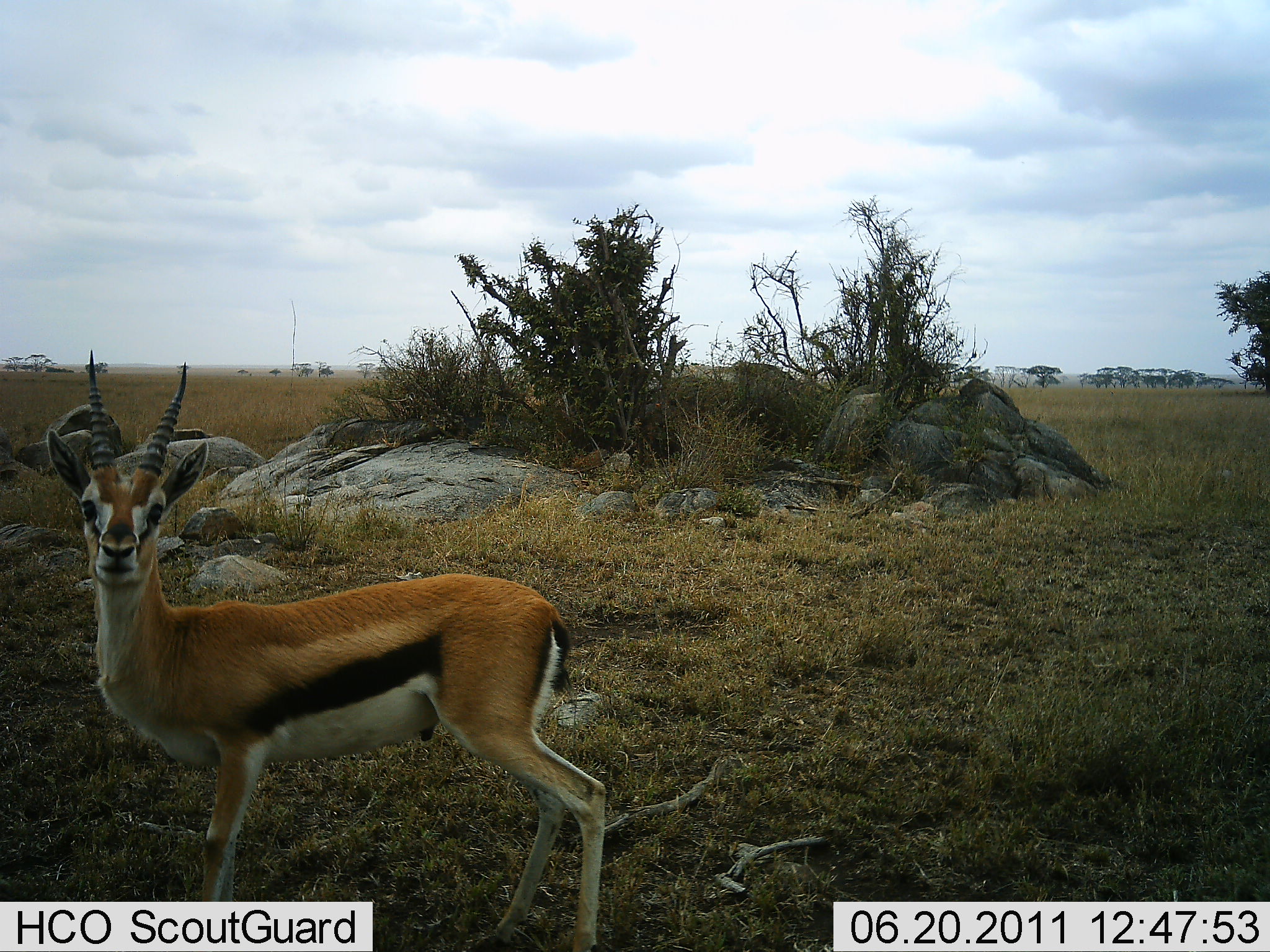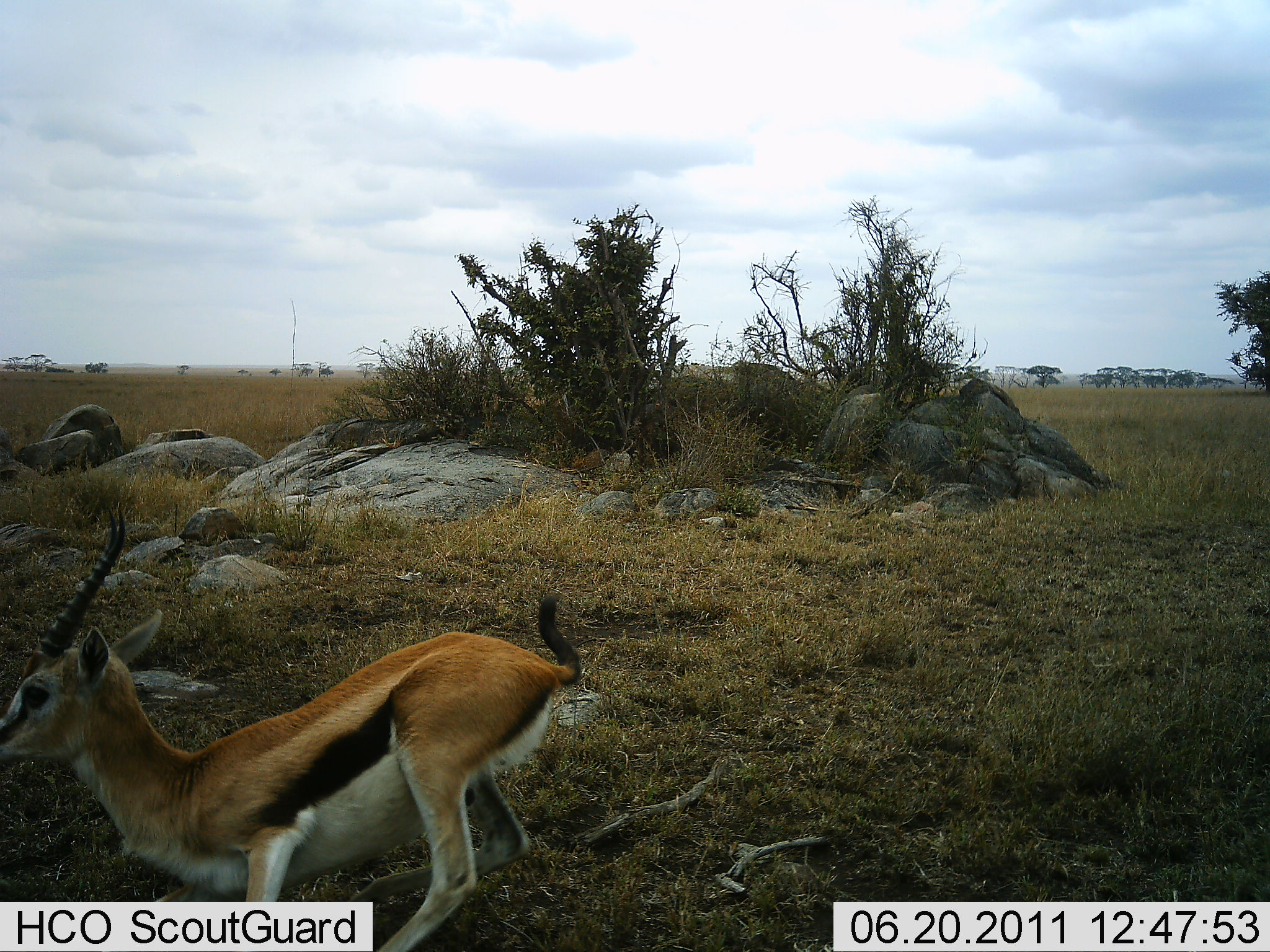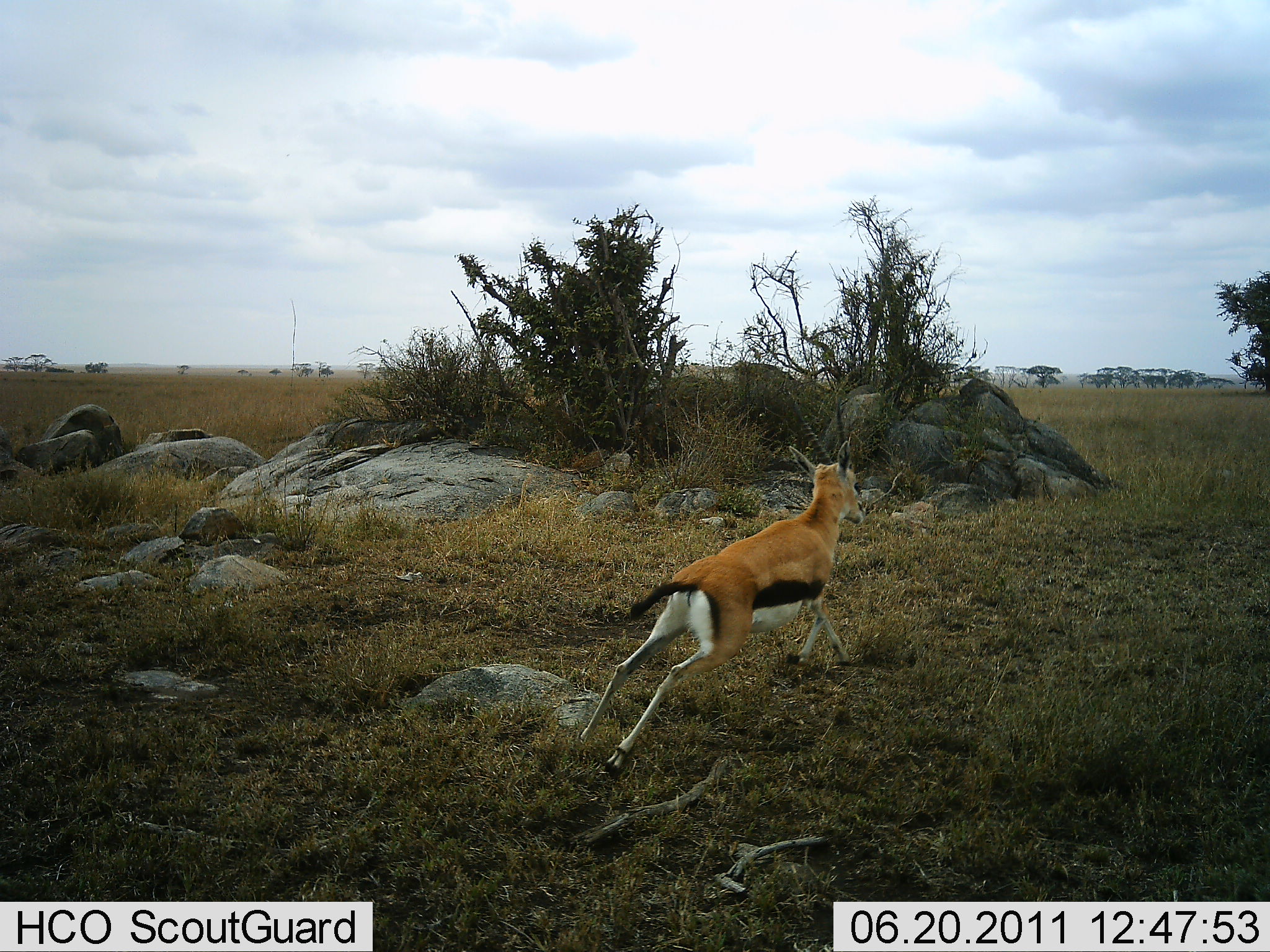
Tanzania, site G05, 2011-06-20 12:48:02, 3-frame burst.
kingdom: Animalia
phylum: Chordata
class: Mammalia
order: Artiodactyla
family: Bovidae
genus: Eudorcas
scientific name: Eudorcas thomsonii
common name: thomson's gazelle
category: gazellethomsons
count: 1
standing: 10%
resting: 0%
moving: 100%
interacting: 10%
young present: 0%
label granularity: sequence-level